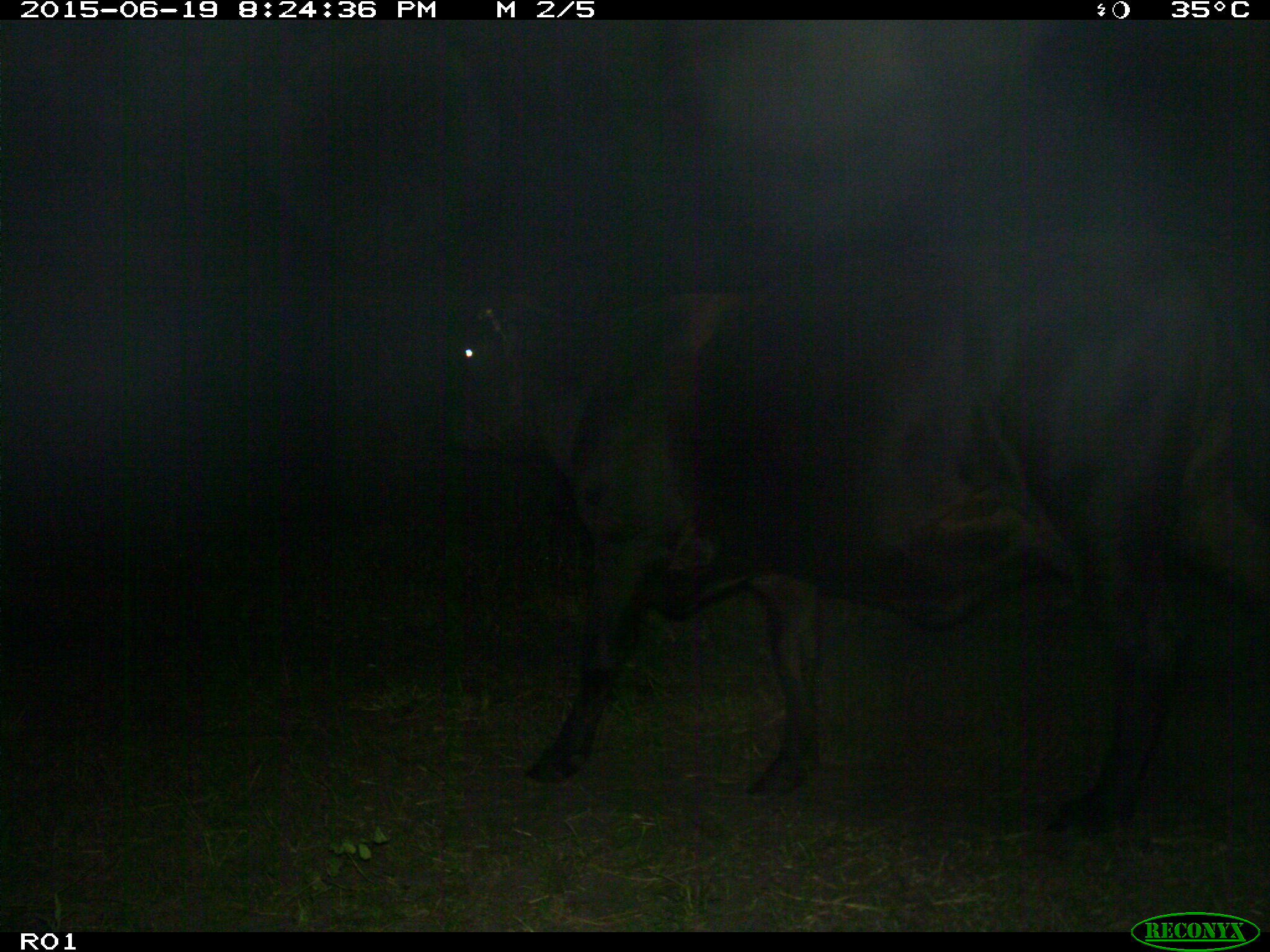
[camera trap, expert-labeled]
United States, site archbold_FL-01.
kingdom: Animalia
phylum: Chordata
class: Mammalia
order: Artiodactyla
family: Bovidae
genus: Bos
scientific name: Bos taurus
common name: domestic cow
Bos taurus (domestic cow).